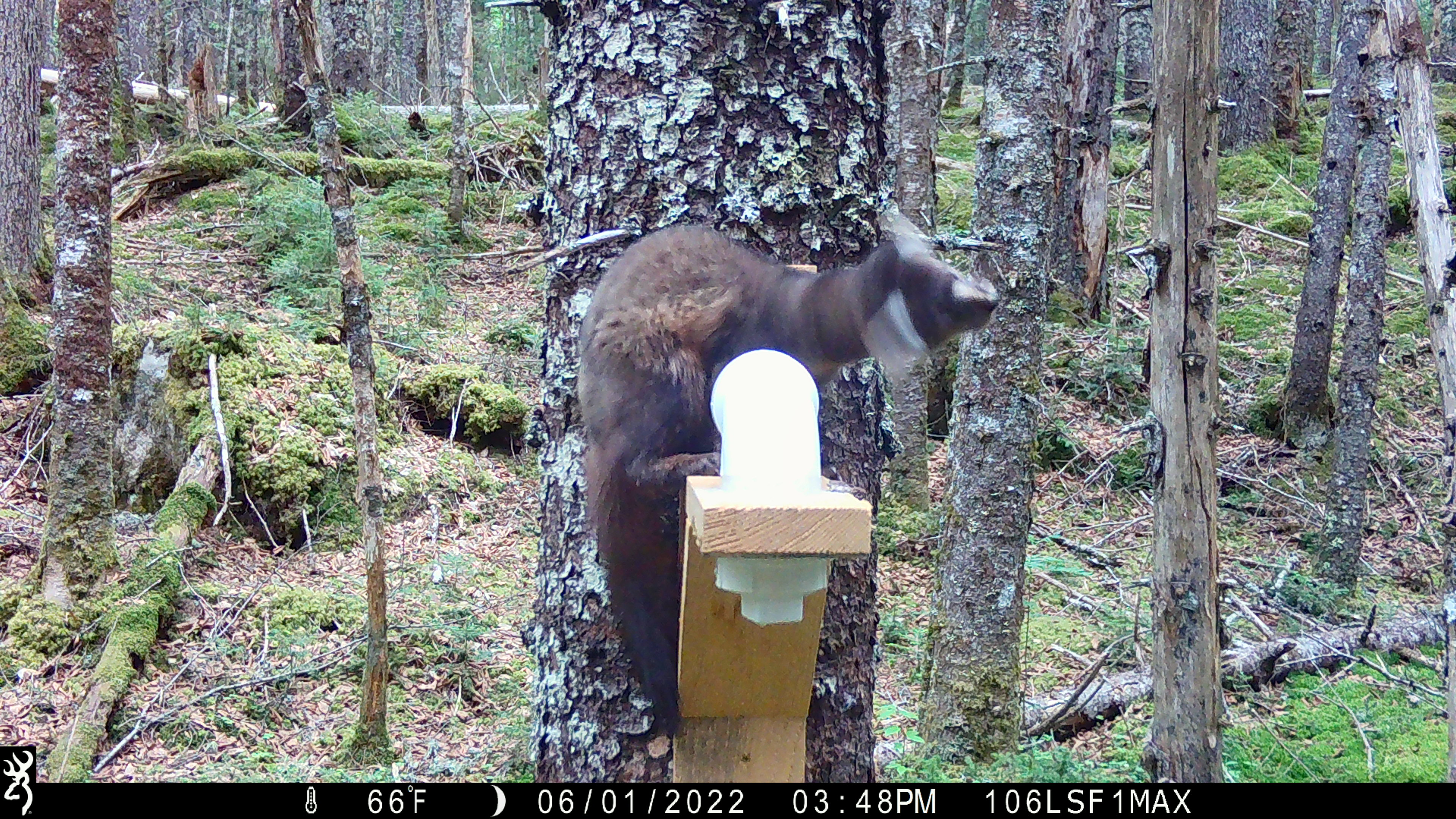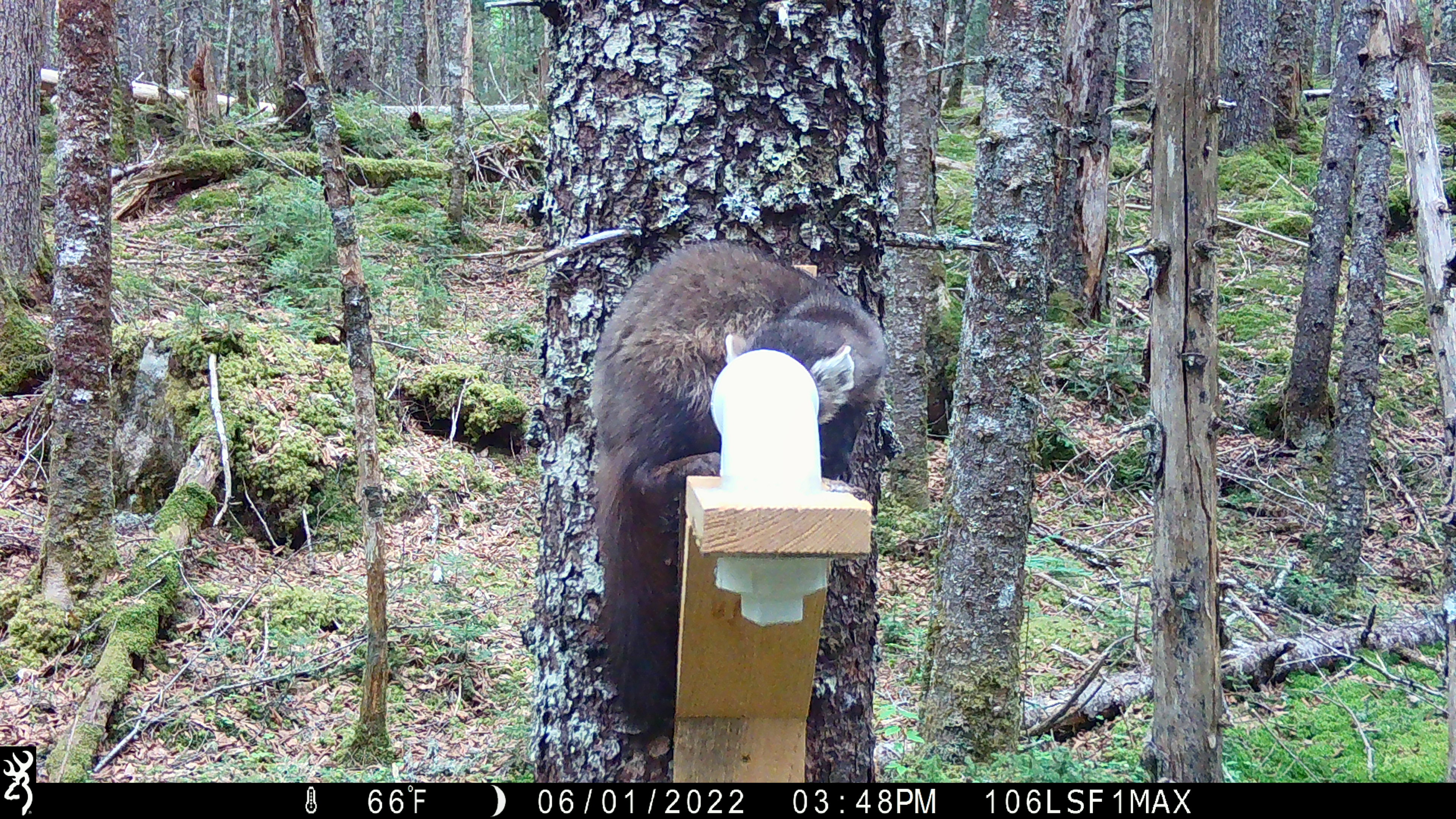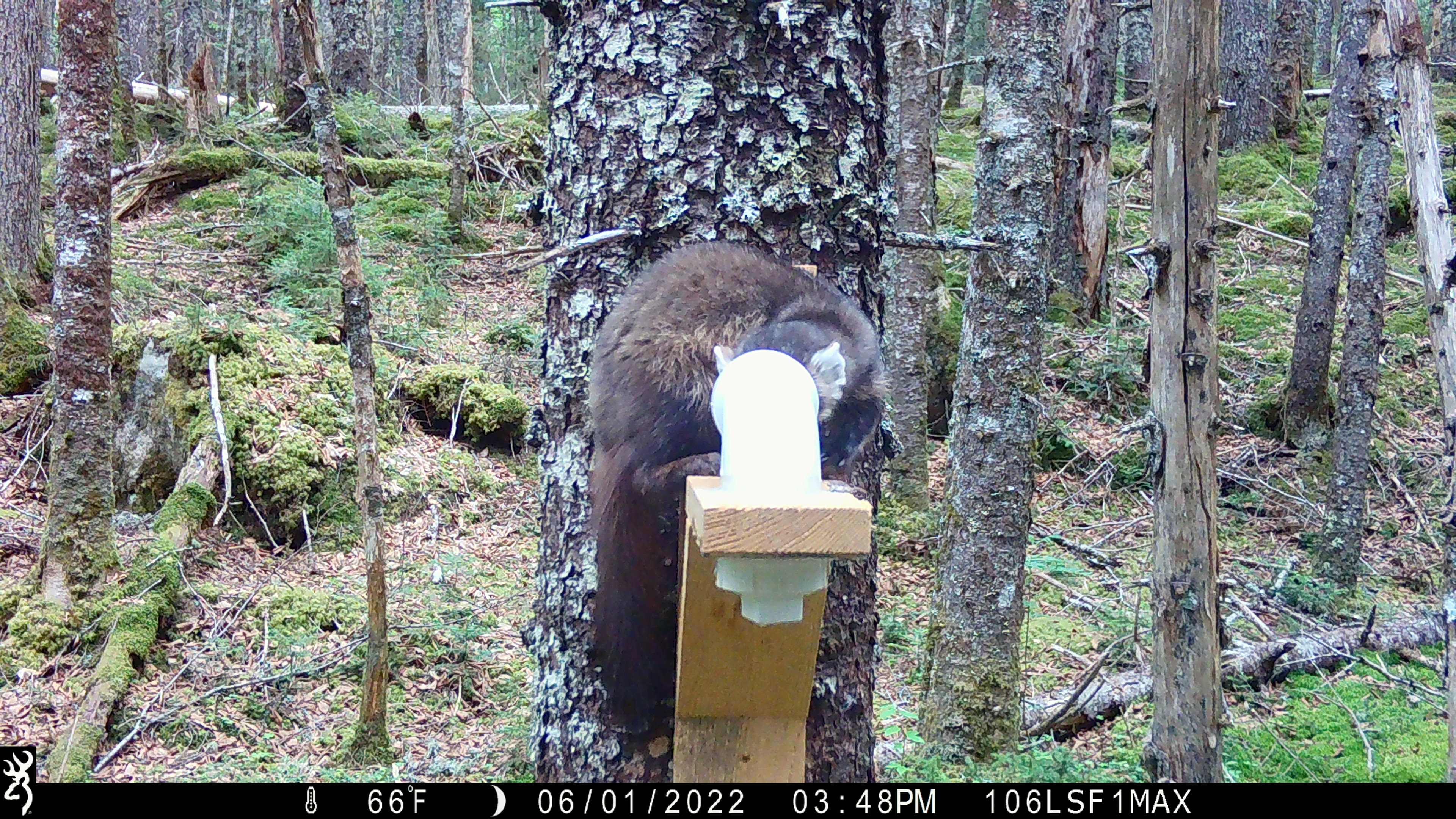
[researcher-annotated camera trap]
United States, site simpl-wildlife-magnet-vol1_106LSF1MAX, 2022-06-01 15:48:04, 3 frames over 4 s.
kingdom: Animalia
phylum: Chordata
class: Mammalia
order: Carnivora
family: Mustelidae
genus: Martes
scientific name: Martes americana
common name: american marten